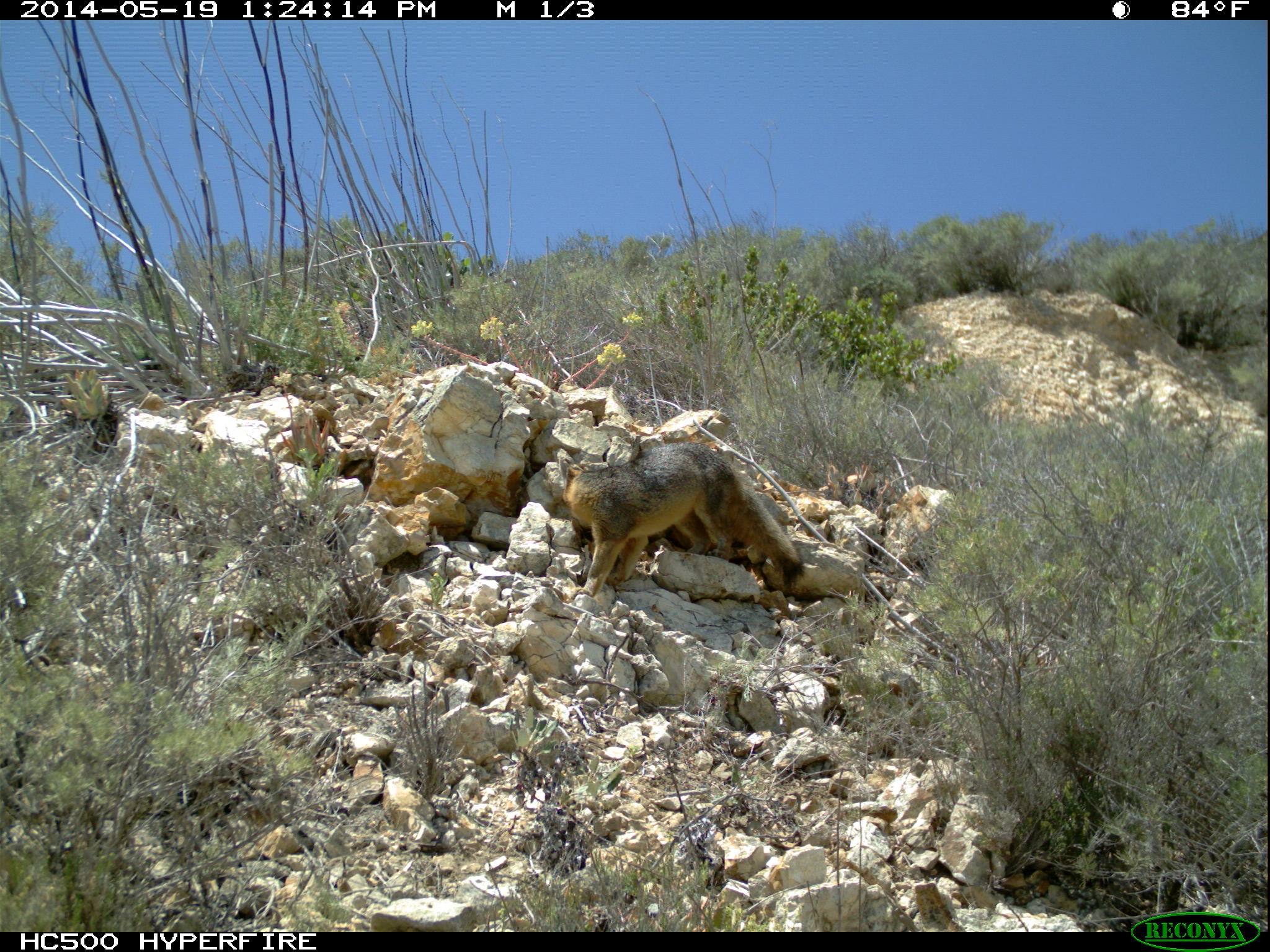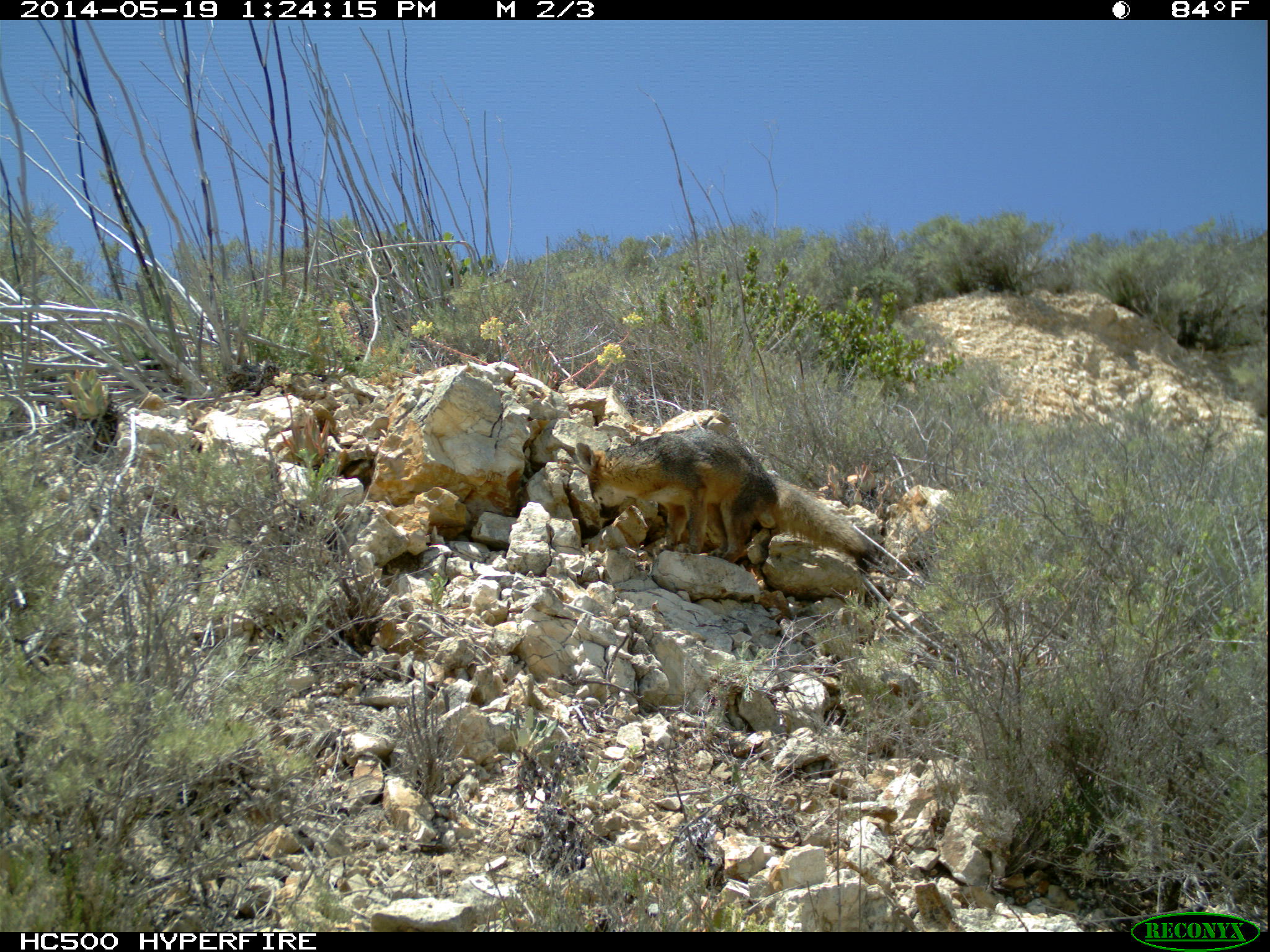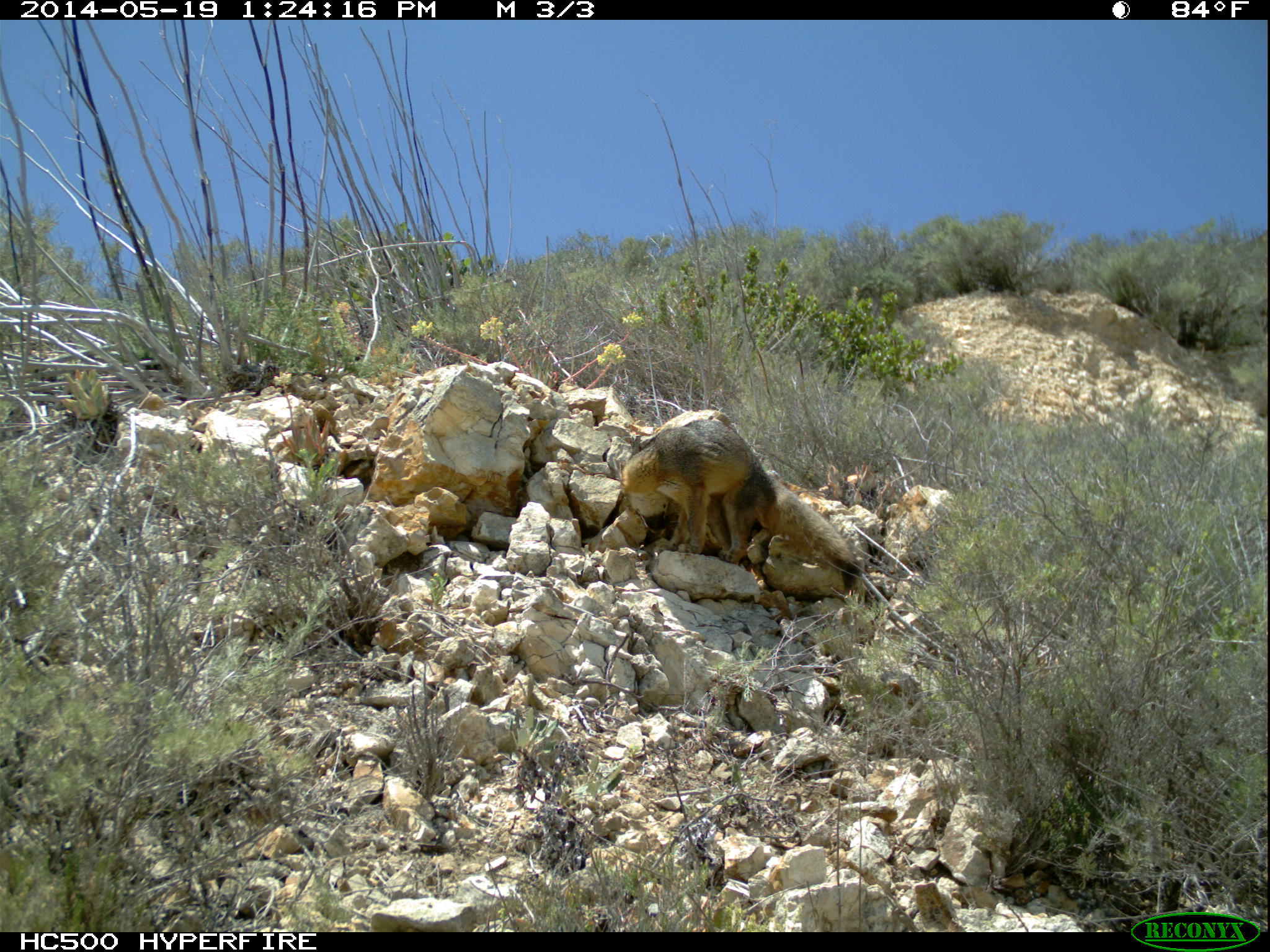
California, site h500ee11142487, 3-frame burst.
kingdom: Animalia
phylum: Chordata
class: Mammalia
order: Carnivora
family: Canidae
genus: Urocyon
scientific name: Urocyon littoralis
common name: island fox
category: fox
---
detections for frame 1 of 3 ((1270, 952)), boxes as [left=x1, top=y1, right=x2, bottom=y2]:
fox: [left=563, top=442, right=804, bottom=597]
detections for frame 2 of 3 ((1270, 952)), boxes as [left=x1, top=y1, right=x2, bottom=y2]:
fox: [left=574, top=426, right=877, bottom=562]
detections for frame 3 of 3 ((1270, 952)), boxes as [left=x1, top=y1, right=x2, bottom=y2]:
fox: [left=619, top=418, right=855, bottom=563]